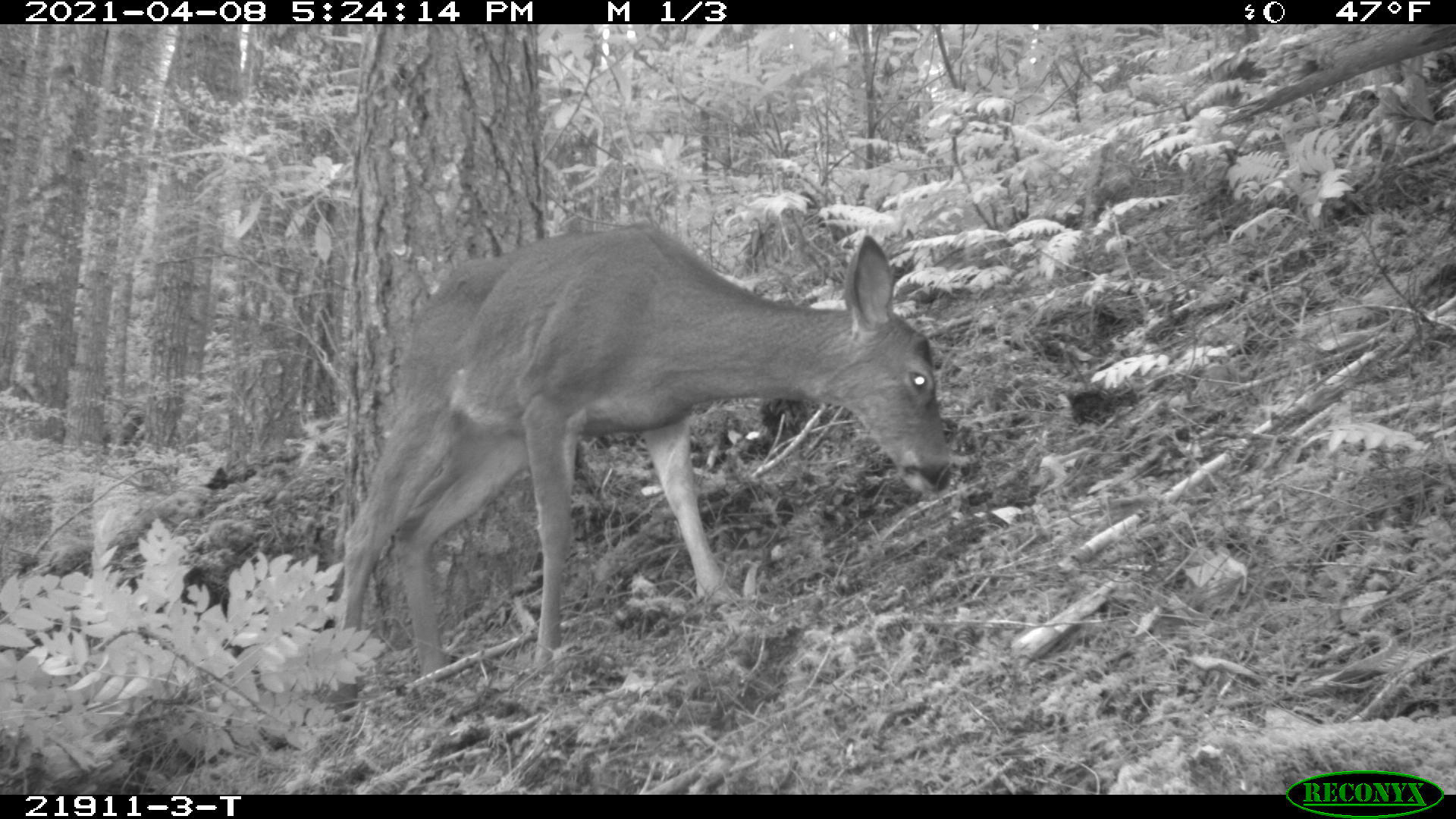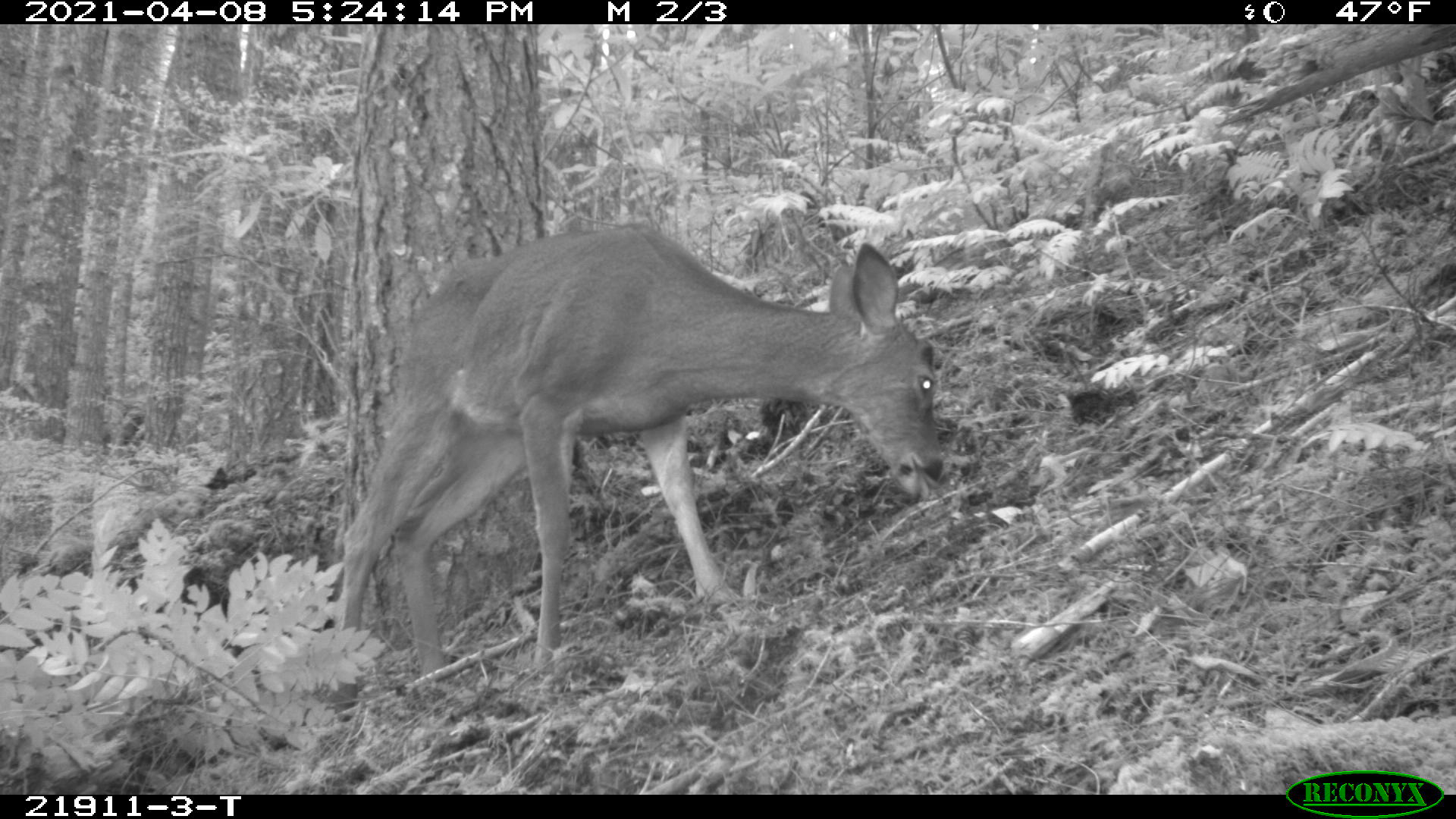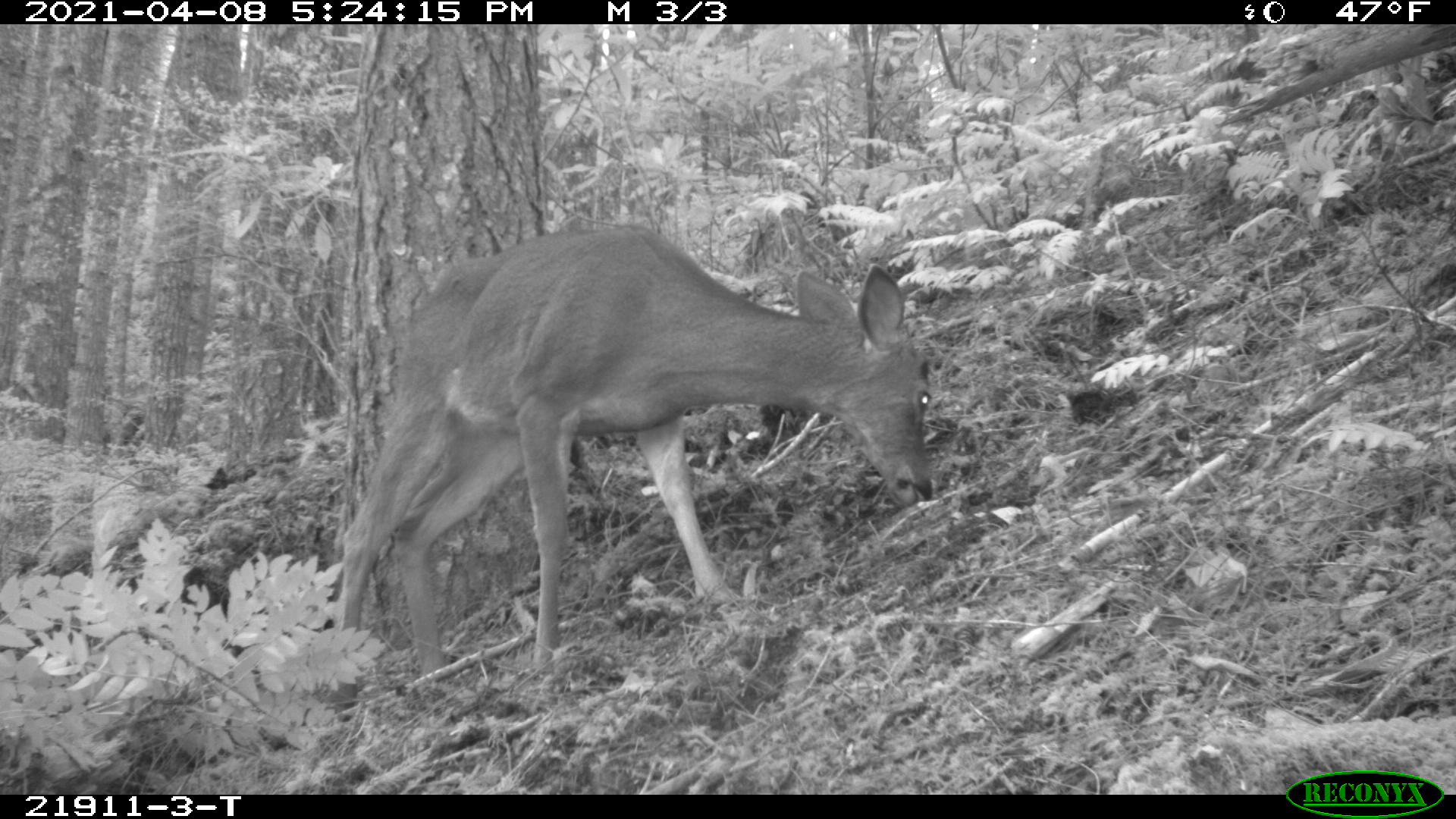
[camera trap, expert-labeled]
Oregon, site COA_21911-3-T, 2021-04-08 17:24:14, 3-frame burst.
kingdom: Animalia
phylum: Chordata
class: Mammalia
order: Artiodactyla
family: Cervidae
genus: Odocoileus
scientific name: Odocoileus hemionus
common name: black-tailed deer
Black-tailed deer (Odocoileus hemionus).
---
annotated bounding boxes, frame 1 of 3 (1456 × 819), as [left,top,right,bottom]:
black-tailed deer: [319,221,957,722]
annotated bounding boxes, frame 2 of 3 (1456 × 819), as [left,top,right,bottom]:
black-tailed deer: [325,218,951,724]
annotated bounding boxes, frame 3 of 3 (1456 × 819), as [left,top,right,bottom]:
black-tailed deer: [327,217,941,721]